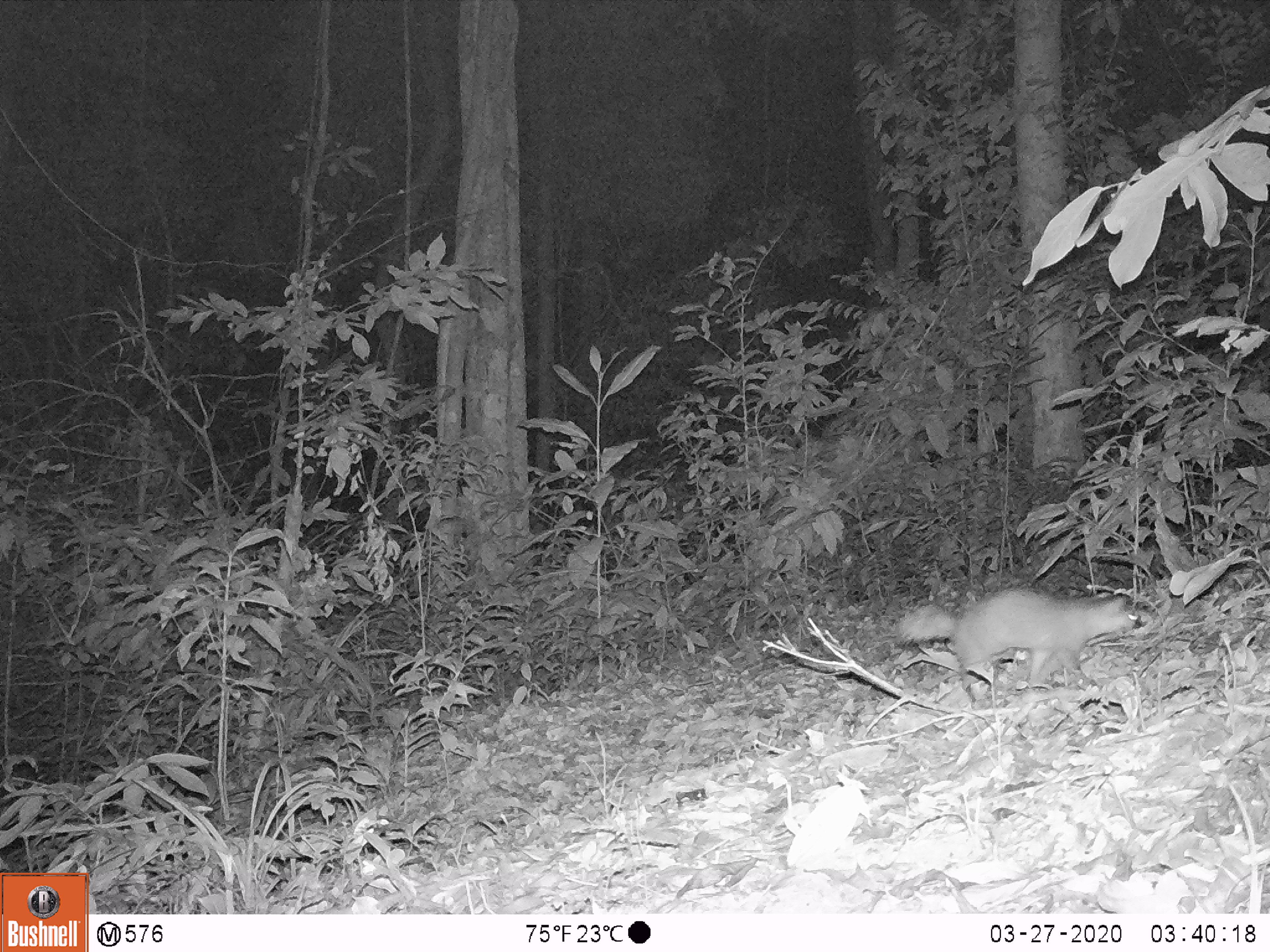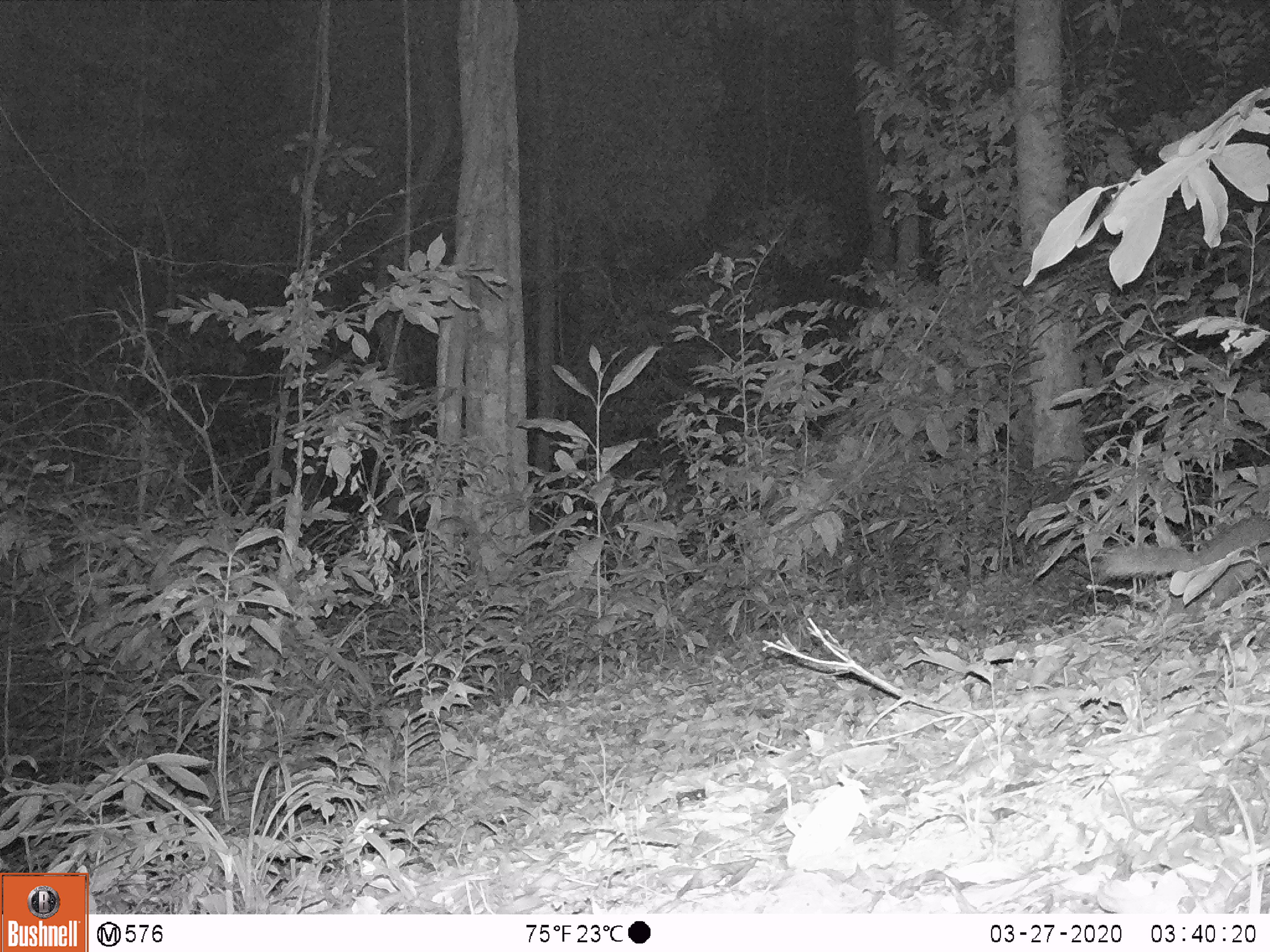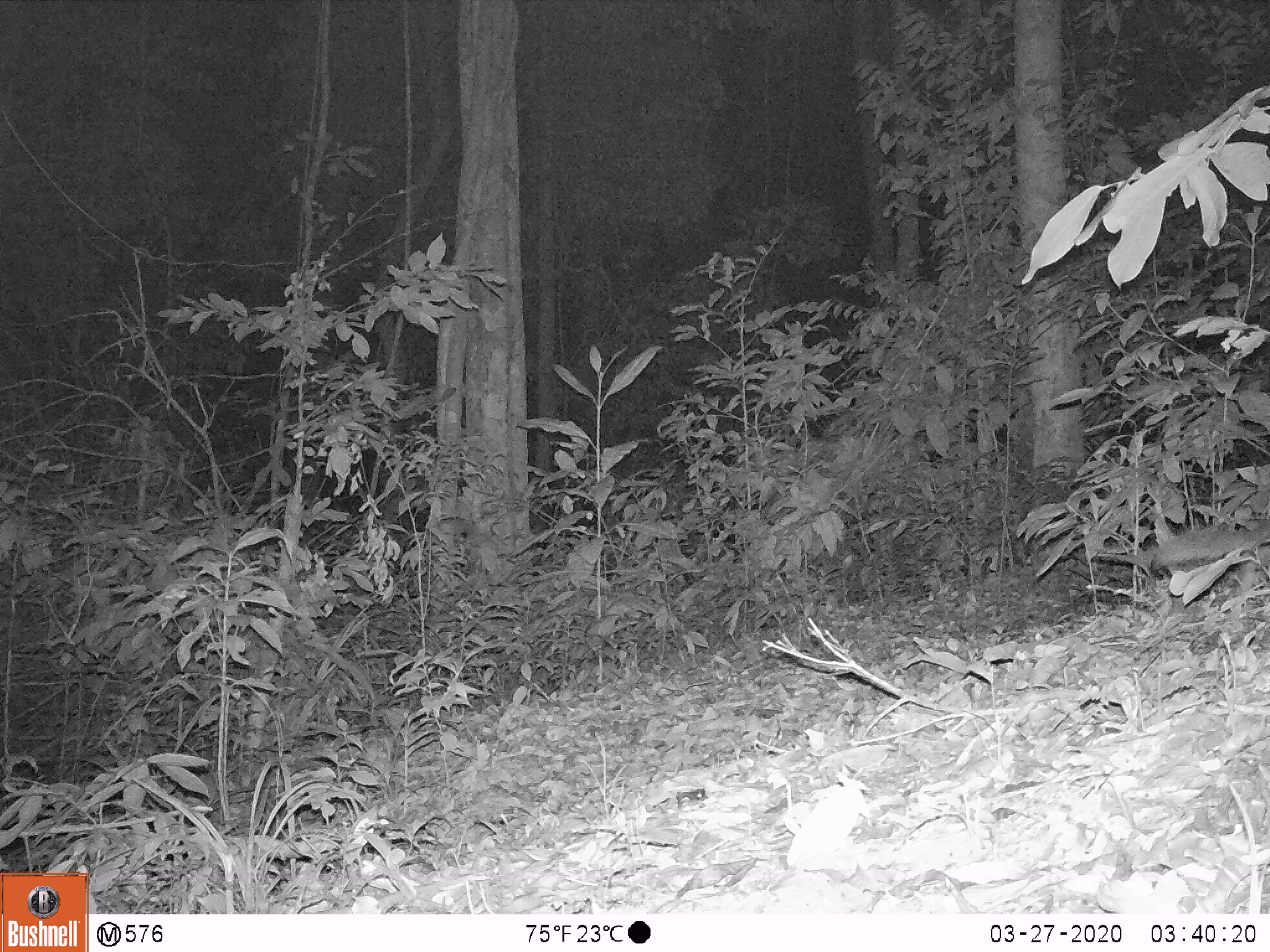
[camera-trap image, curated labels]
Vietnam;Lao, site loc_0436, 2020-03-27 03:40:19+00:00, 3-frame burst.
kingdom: Animalia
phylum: Chordata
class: Mammalia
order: Carnivora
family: Mustelidae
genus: Melogale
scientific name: Melogale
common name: ferret badger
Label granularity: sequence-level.